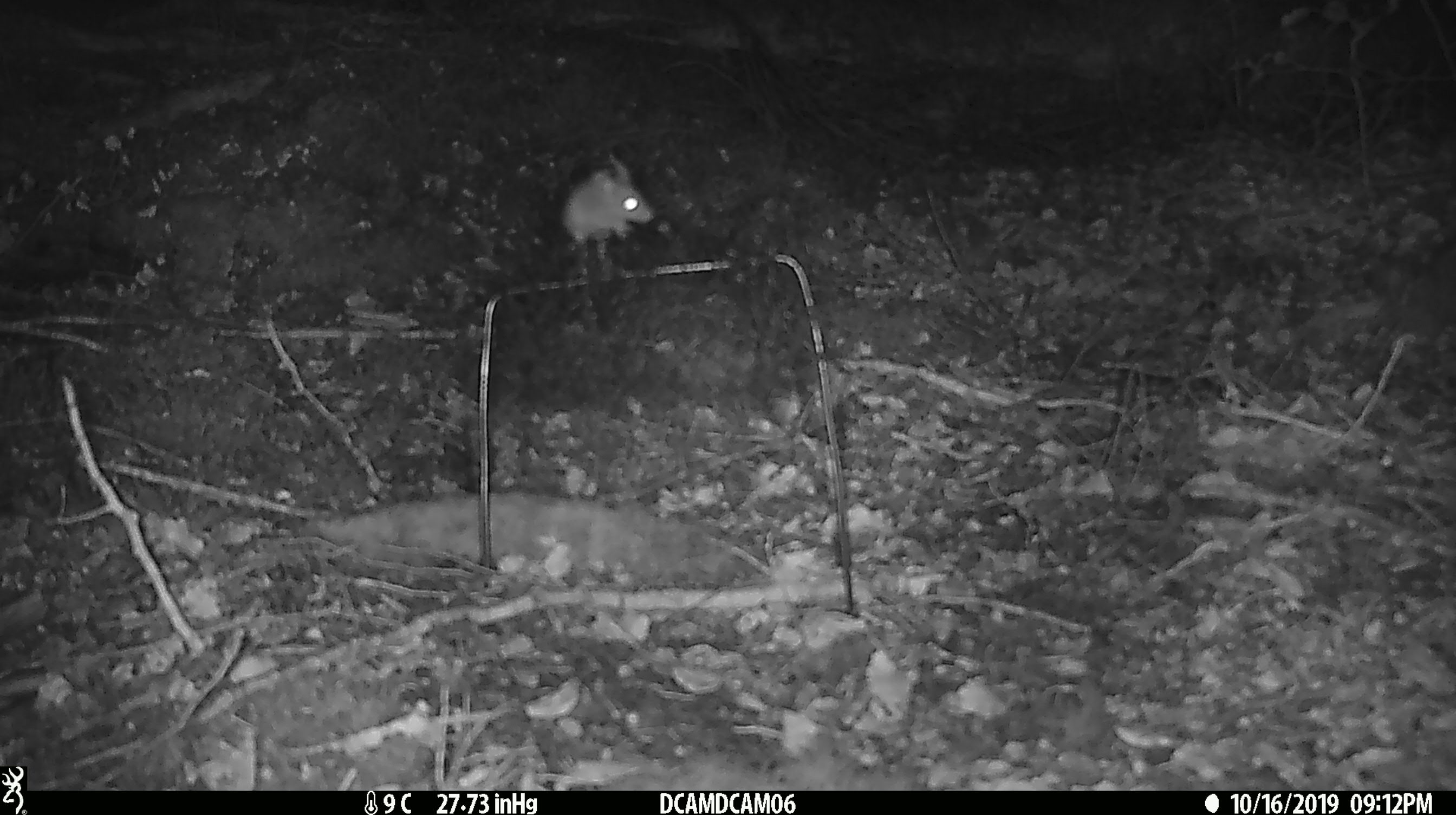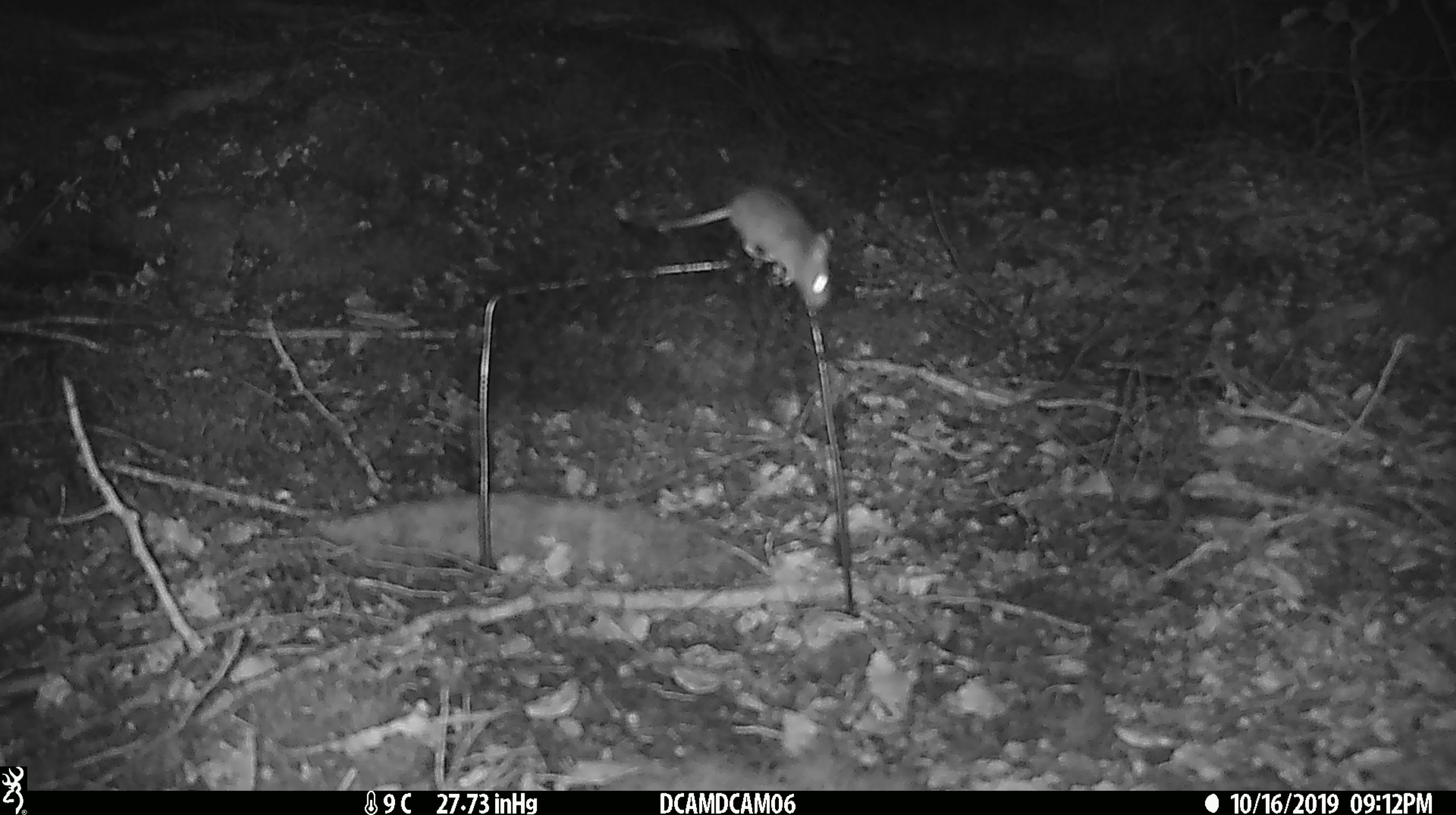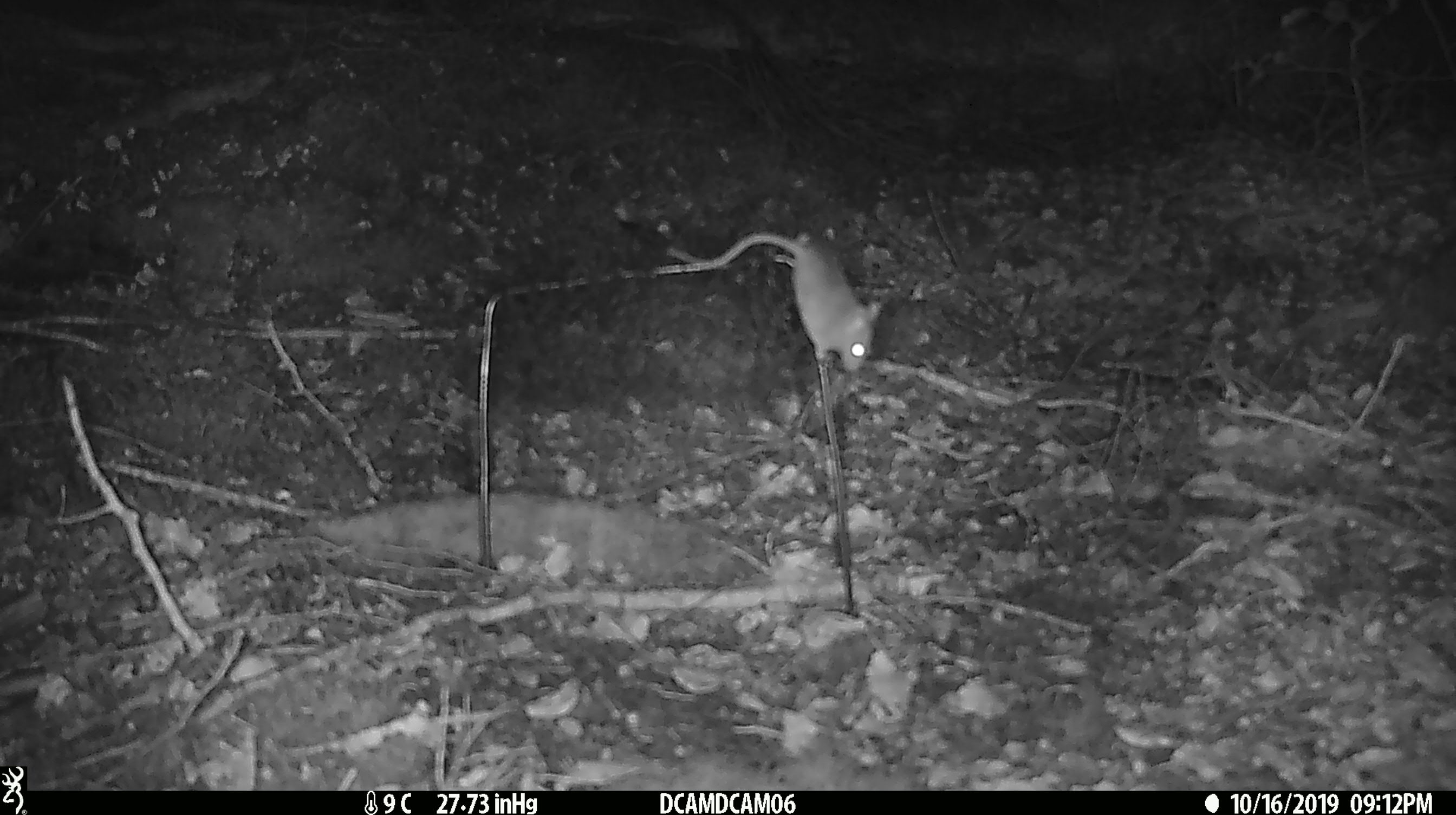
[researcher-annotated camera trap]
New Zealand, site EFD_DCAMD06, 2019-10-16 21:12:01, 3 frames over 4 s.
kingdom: Animalia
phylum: Chordata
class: Mammalia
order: Rodentia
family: Muridae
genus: Mus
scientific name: Mus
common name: mouse